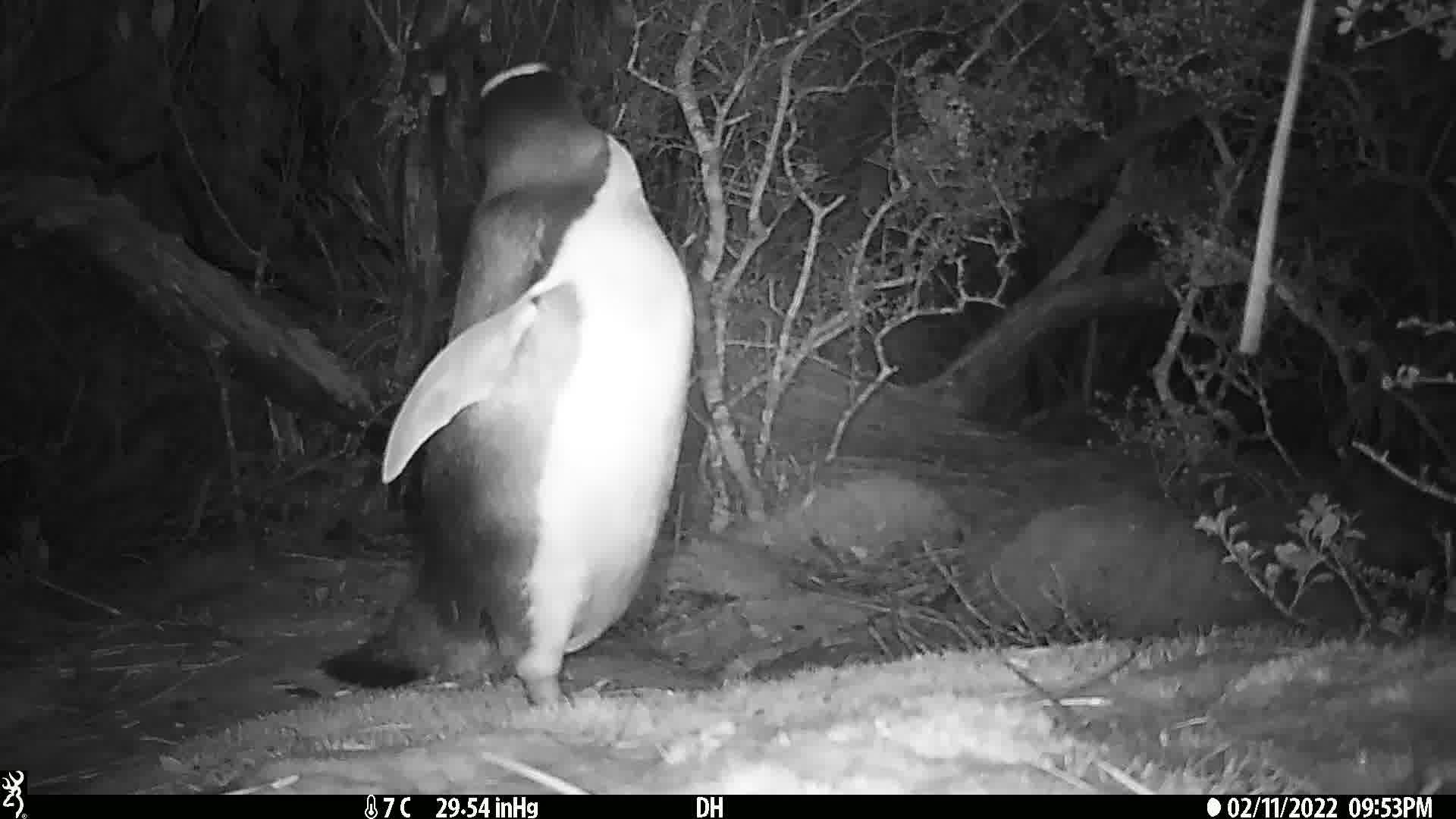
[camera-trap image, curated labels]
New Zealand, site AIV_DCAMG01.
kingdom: Animalia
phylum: Chordata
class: Aves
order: Sphenisciformes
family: Spheniscidae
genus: Megadyptes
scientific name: Megadyptes antipodes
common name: yellow-eyed penguin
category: yellow eyed penguin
Yellow eyed penguin (yellow-eyed penguin) (Megadyptes antipodes).